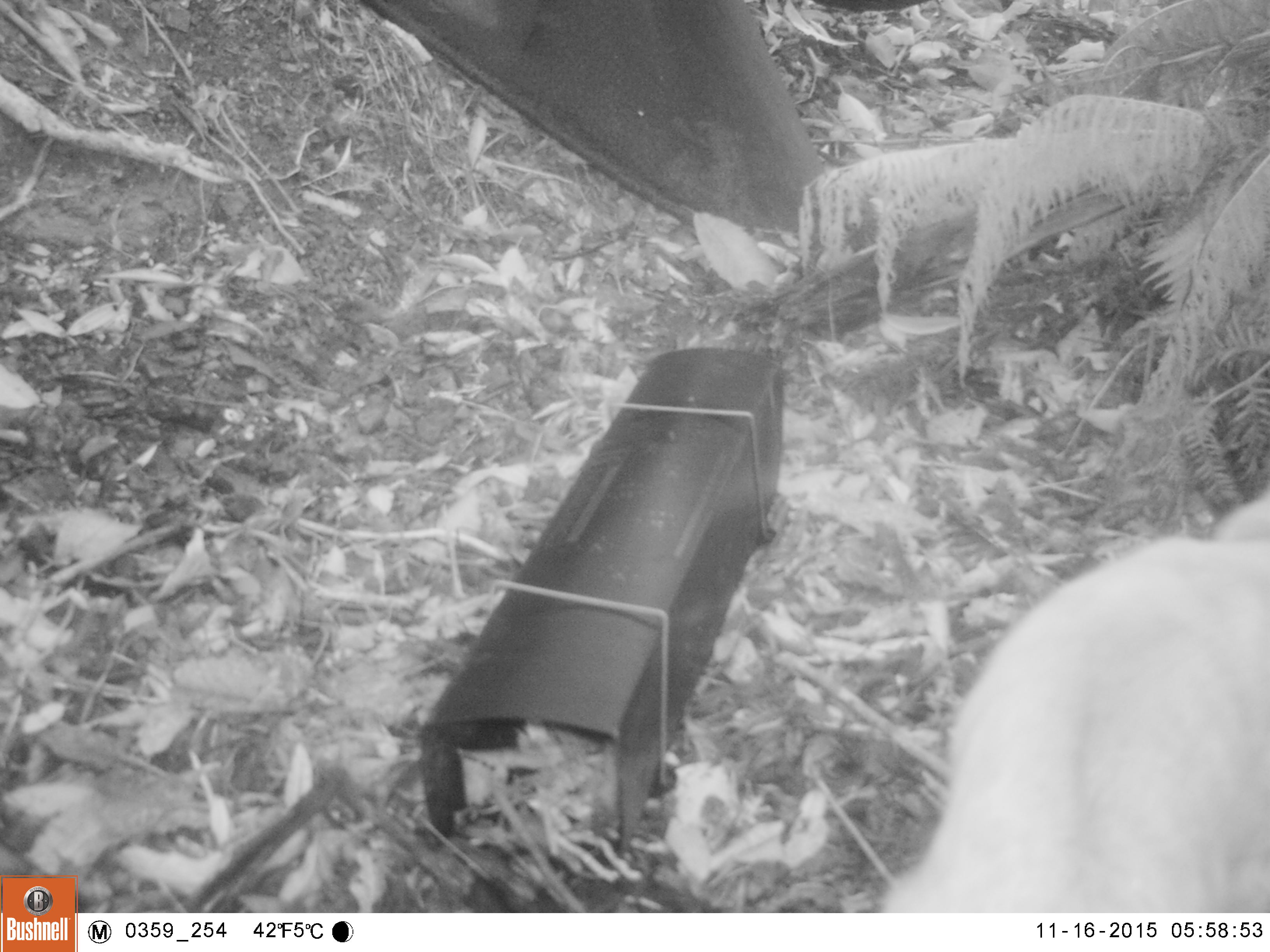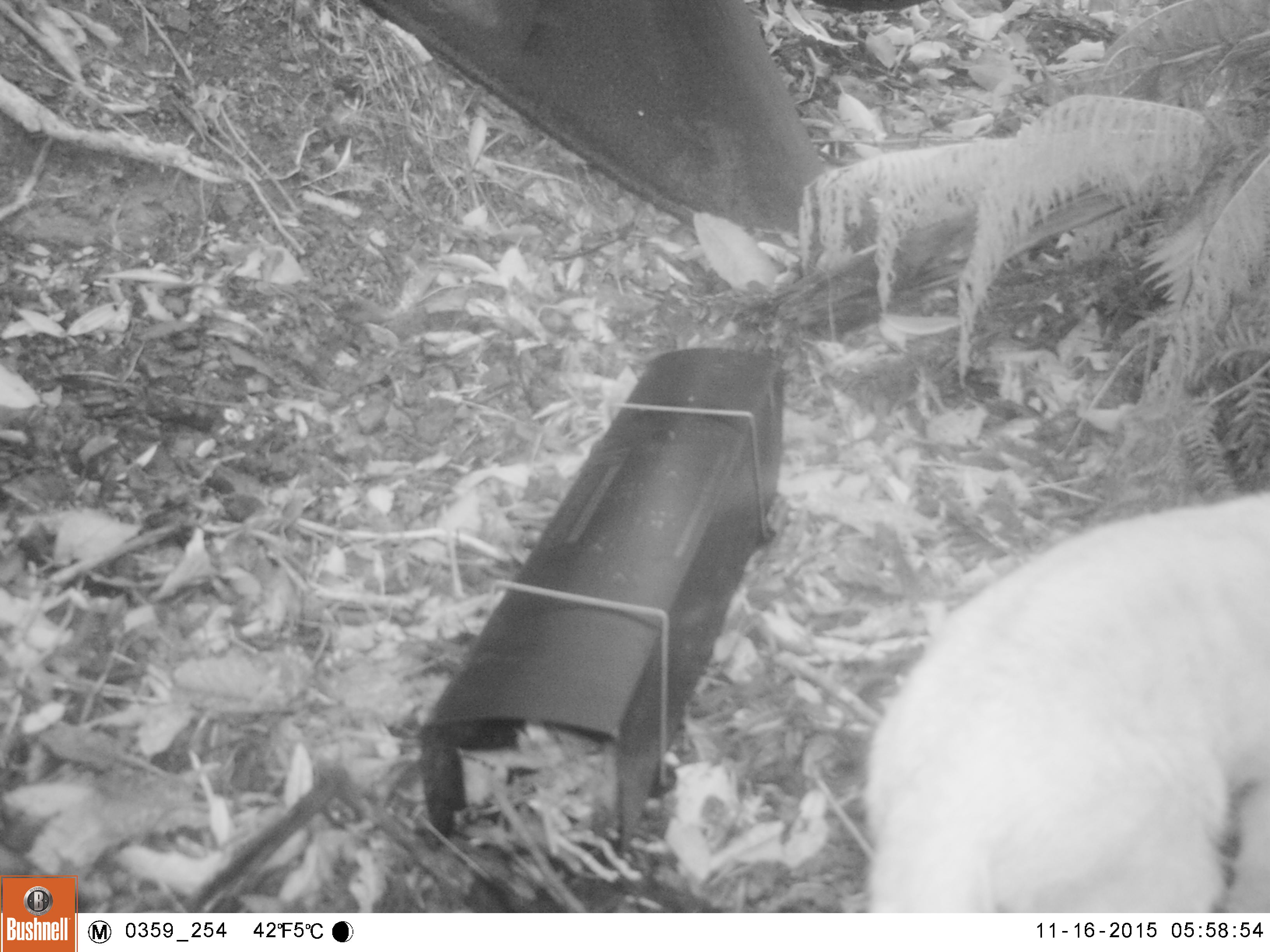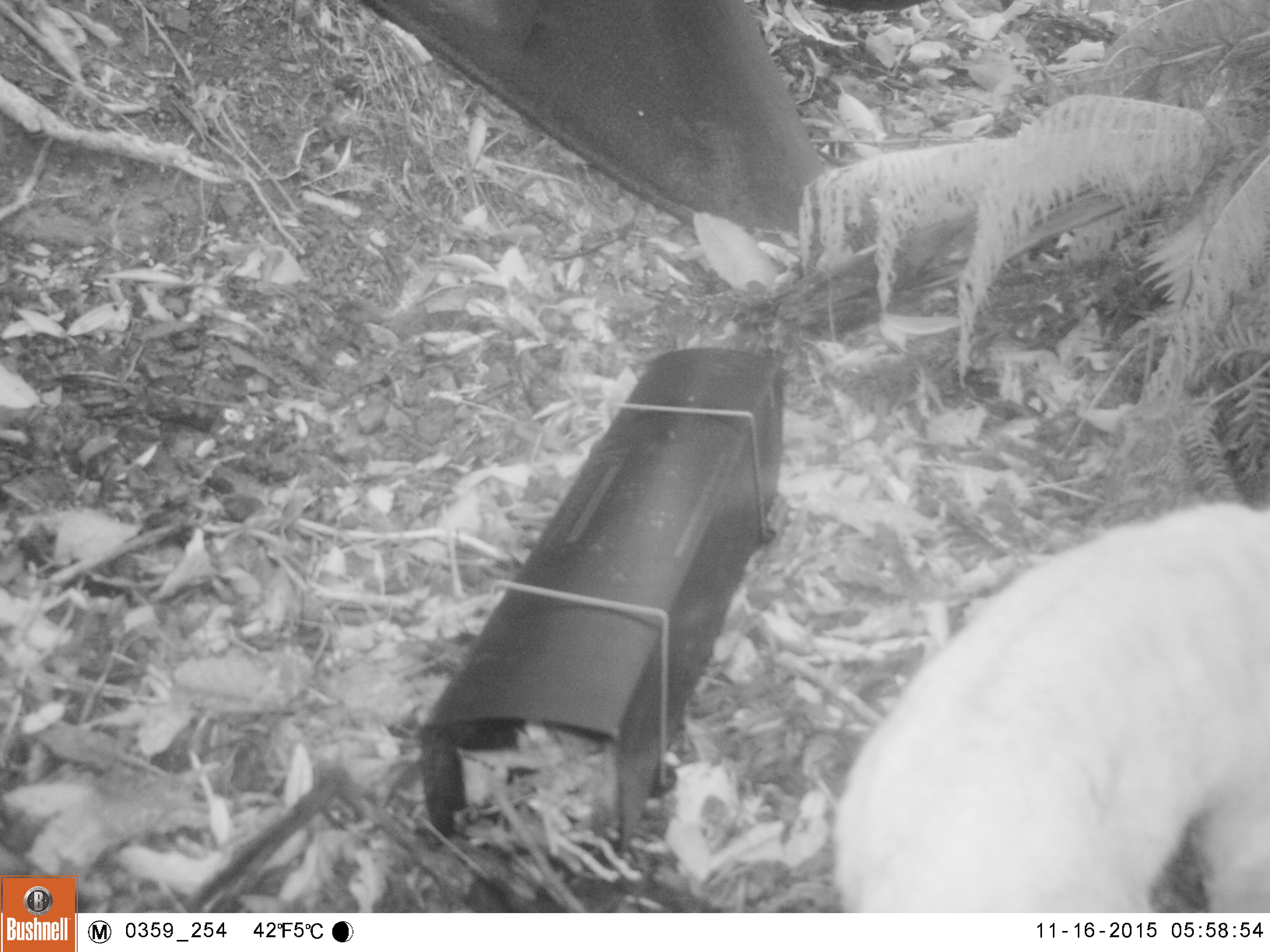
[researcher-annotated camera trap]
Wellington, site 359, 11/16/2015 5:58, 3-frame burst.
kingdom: Animalia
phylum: Chordata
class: Mammalia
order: Carnivora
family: Felidae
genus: Felis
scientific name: Felis catus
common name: cat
Cat (Felis catus).